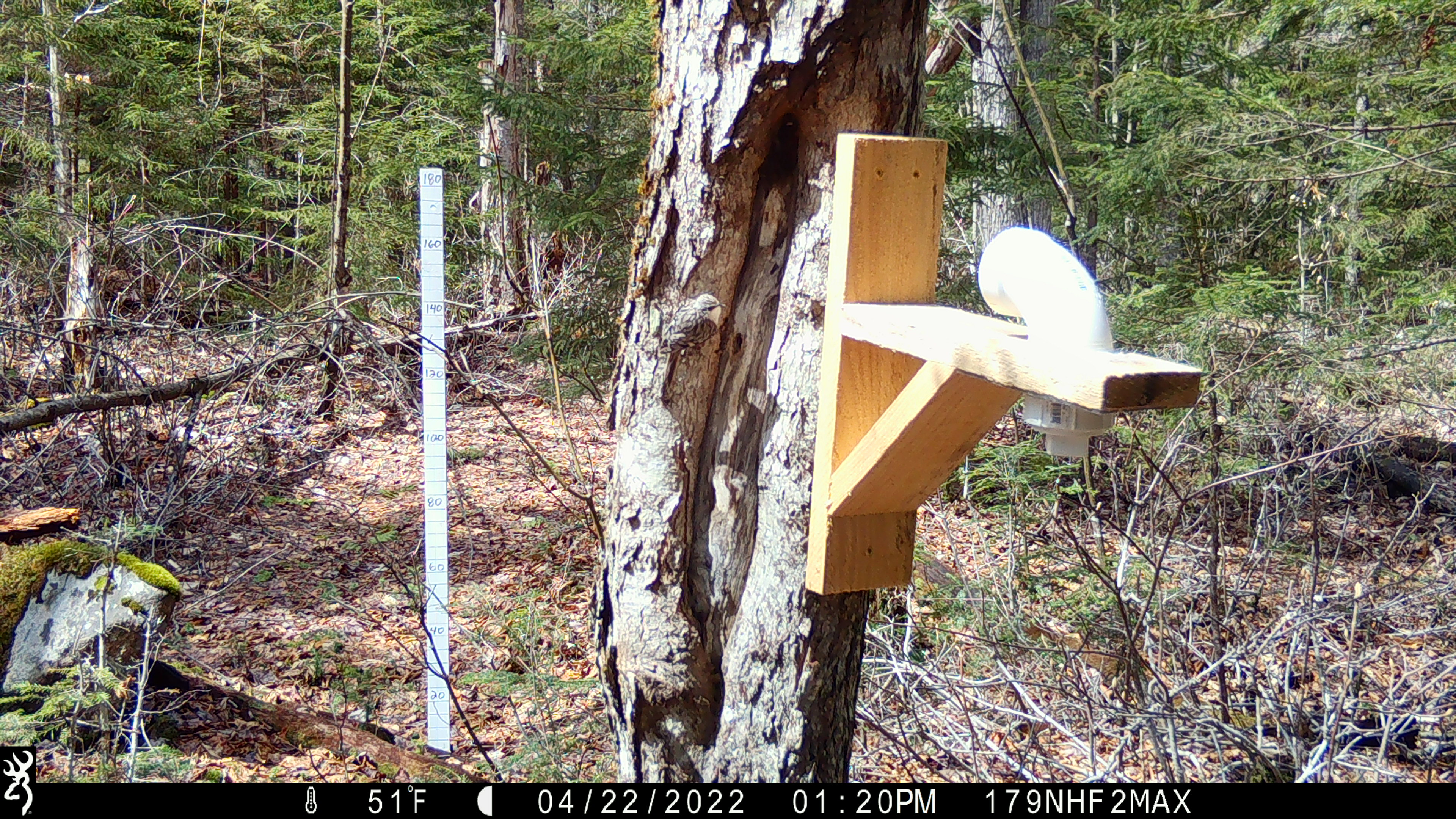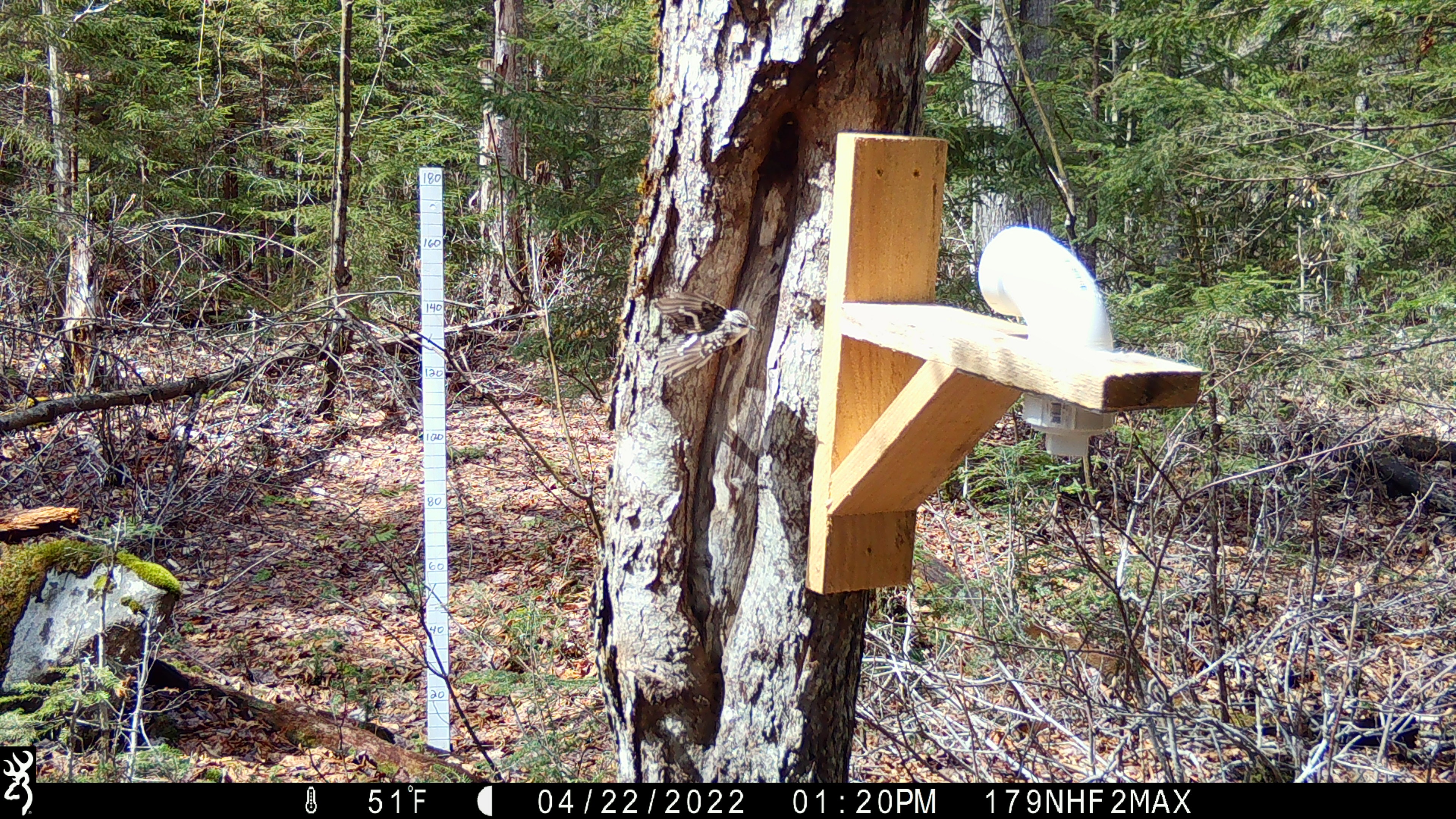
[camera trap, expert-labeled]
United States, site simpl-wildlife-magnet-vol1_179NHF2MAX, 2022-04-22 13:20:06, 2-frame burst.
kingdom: Animalia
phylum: Chordata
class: Aves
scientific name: Aves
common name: bird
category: bird sp.